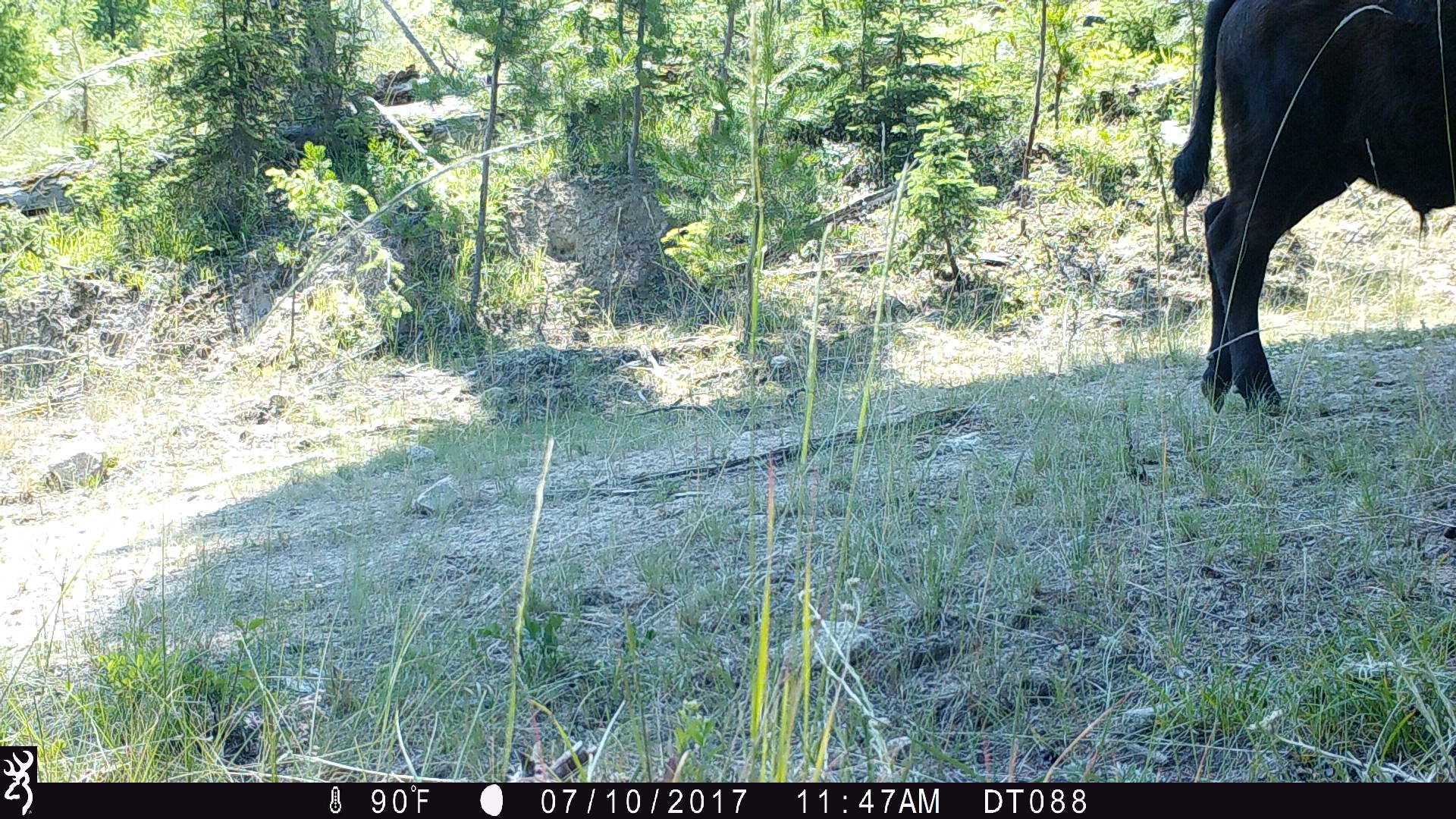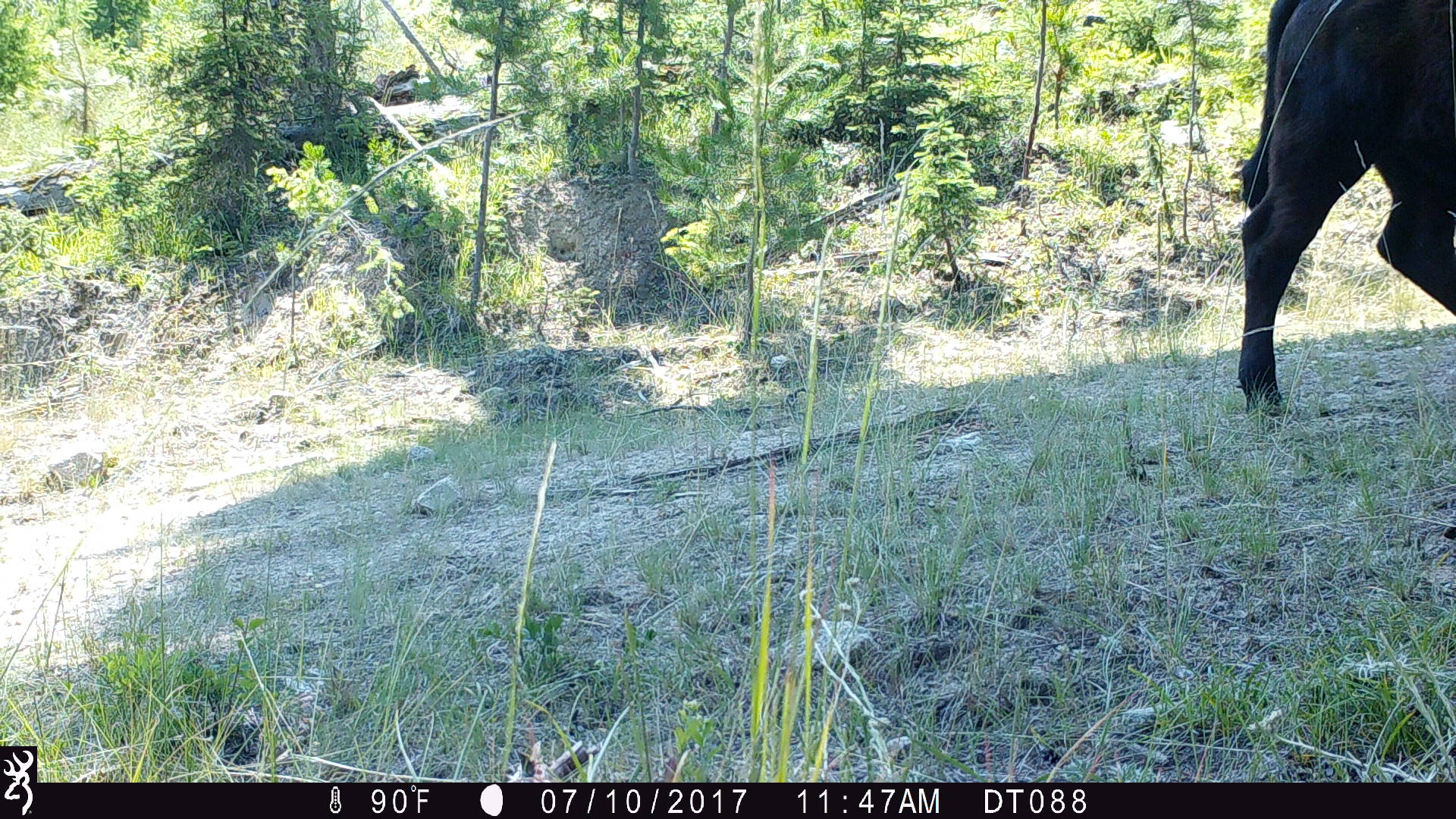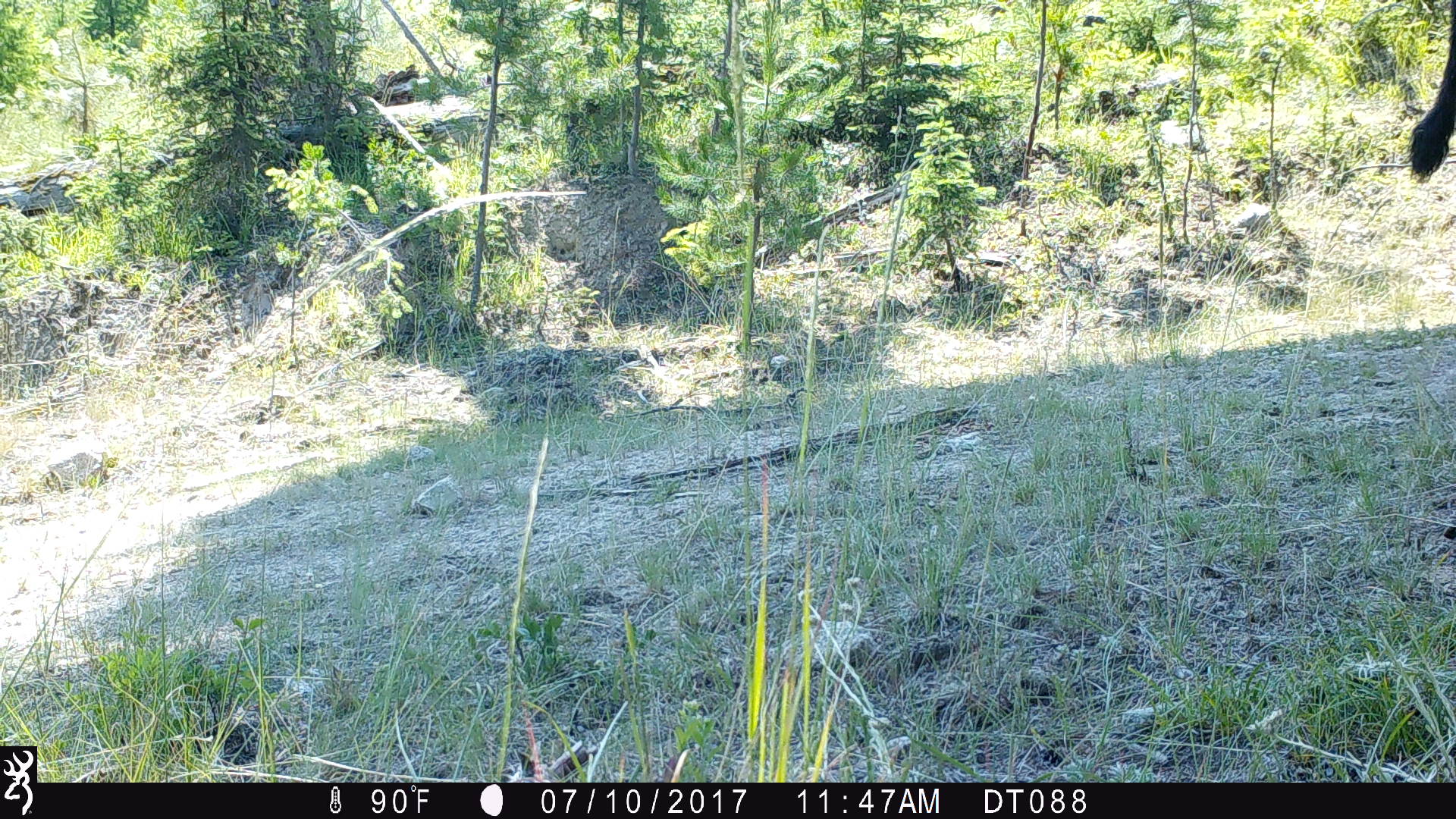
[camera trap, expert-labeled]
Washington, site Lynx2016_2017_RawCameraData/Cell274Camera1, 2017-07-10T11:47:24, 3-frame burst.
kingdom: Animalia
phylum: Chordata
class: Mammalia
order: Artiodactyla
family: Bovidae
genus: Bos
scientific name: Bos taurus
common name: domestic cattle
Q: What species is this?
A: Domestic cattle (Bos taurus).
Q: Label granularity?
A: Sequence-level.